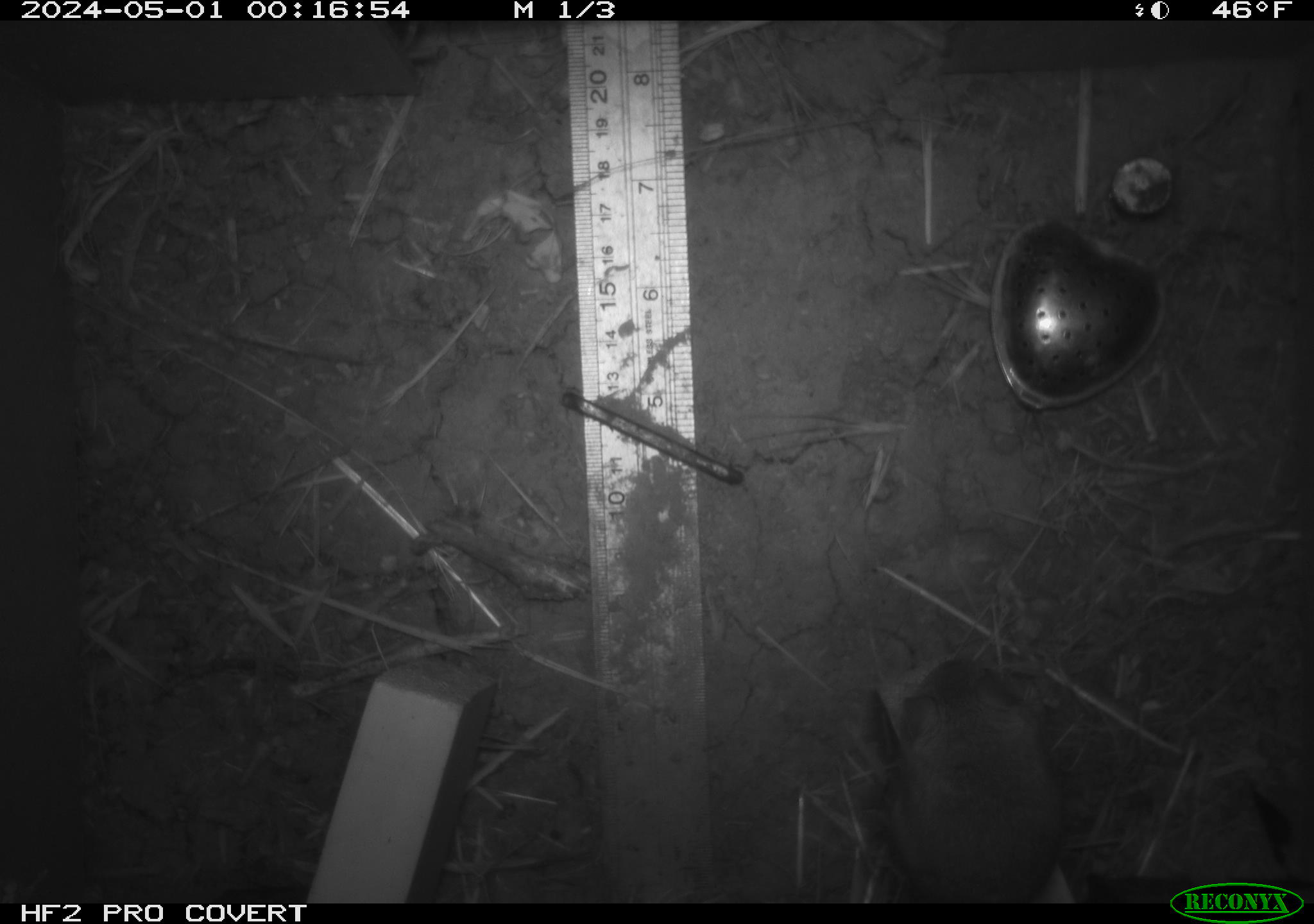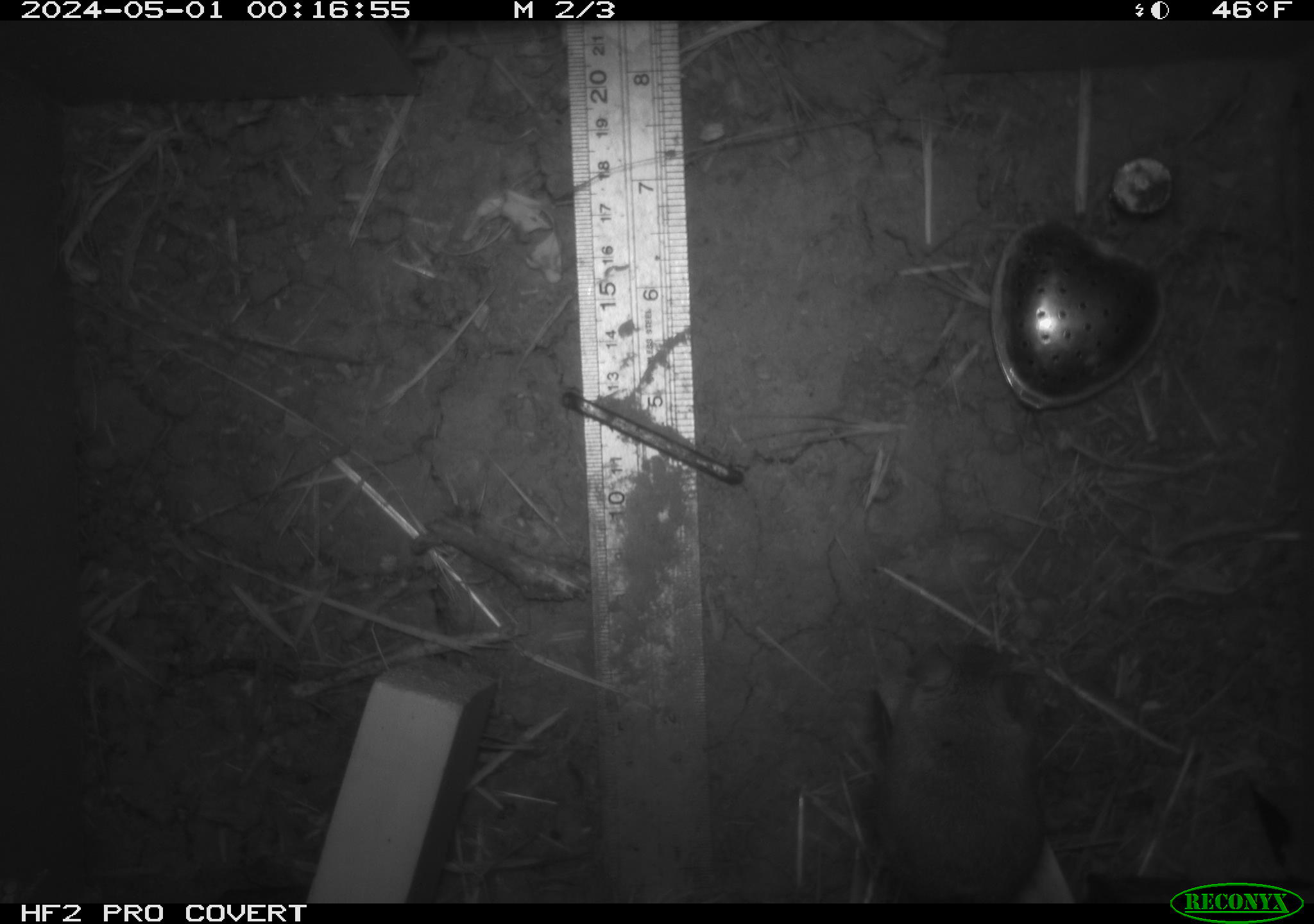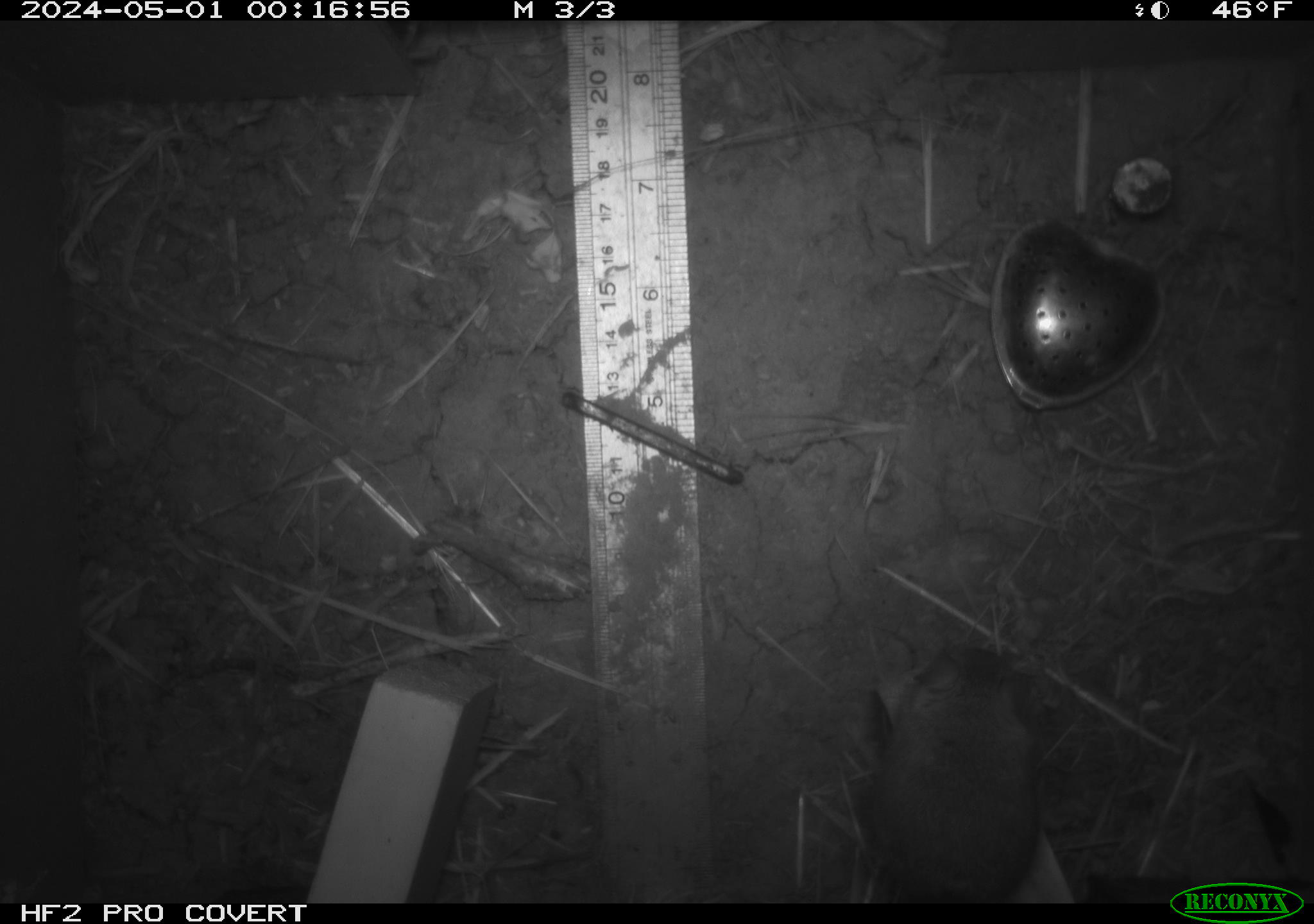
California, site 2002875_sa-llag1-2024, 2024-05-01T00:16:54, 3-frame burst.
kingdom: Animalia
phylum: Chordata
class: Mammalia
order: Rodentia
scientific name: Rodentia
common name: mouse species